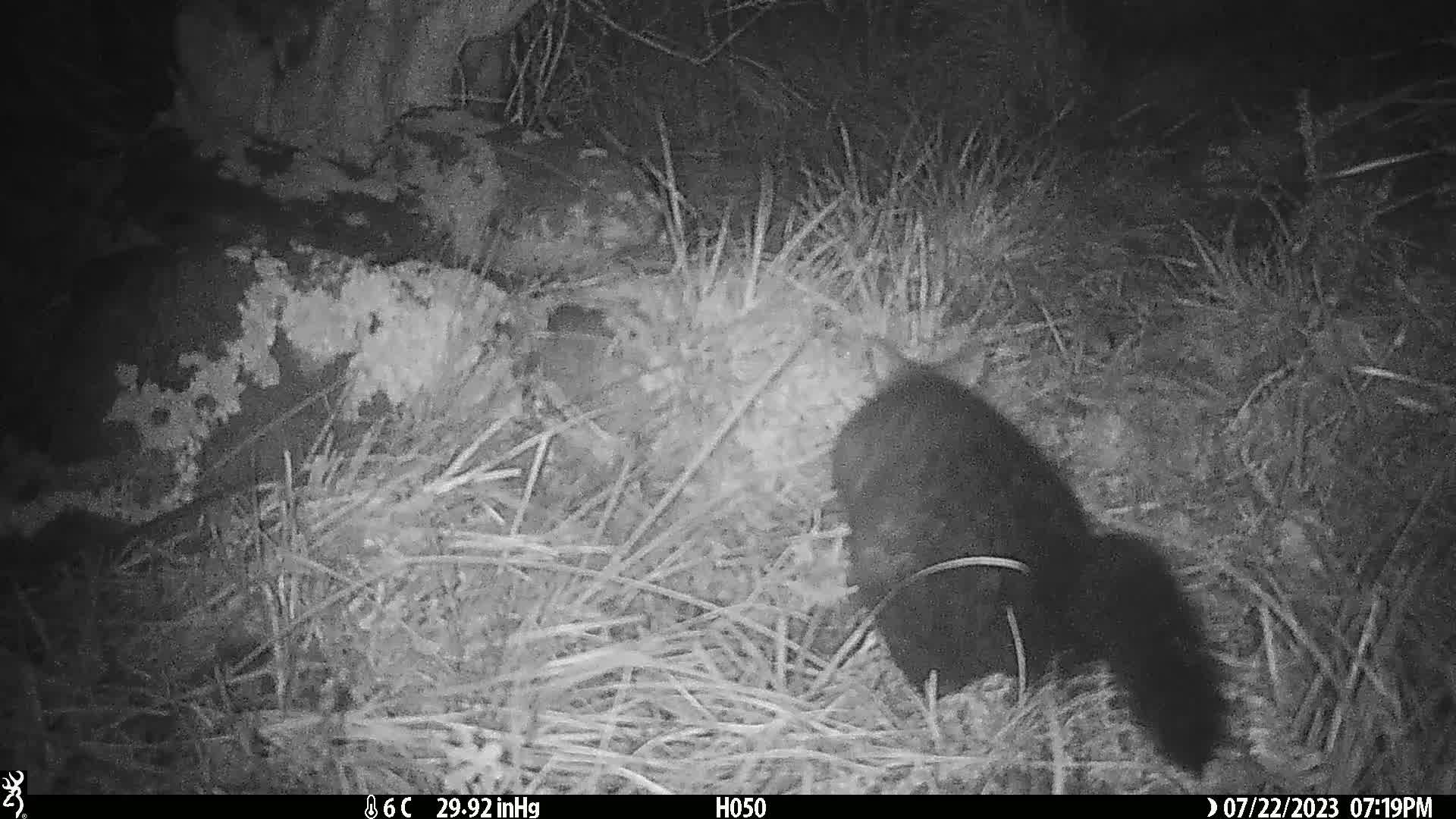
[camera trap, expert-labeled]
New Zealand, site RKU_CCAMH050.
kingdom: Animalia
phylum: Chordata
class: Mammalia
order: Diprotodontia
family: Phalangeridae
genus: Trichosurus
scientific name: Trichosurus vulpecula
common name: common brushtail possum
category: possum